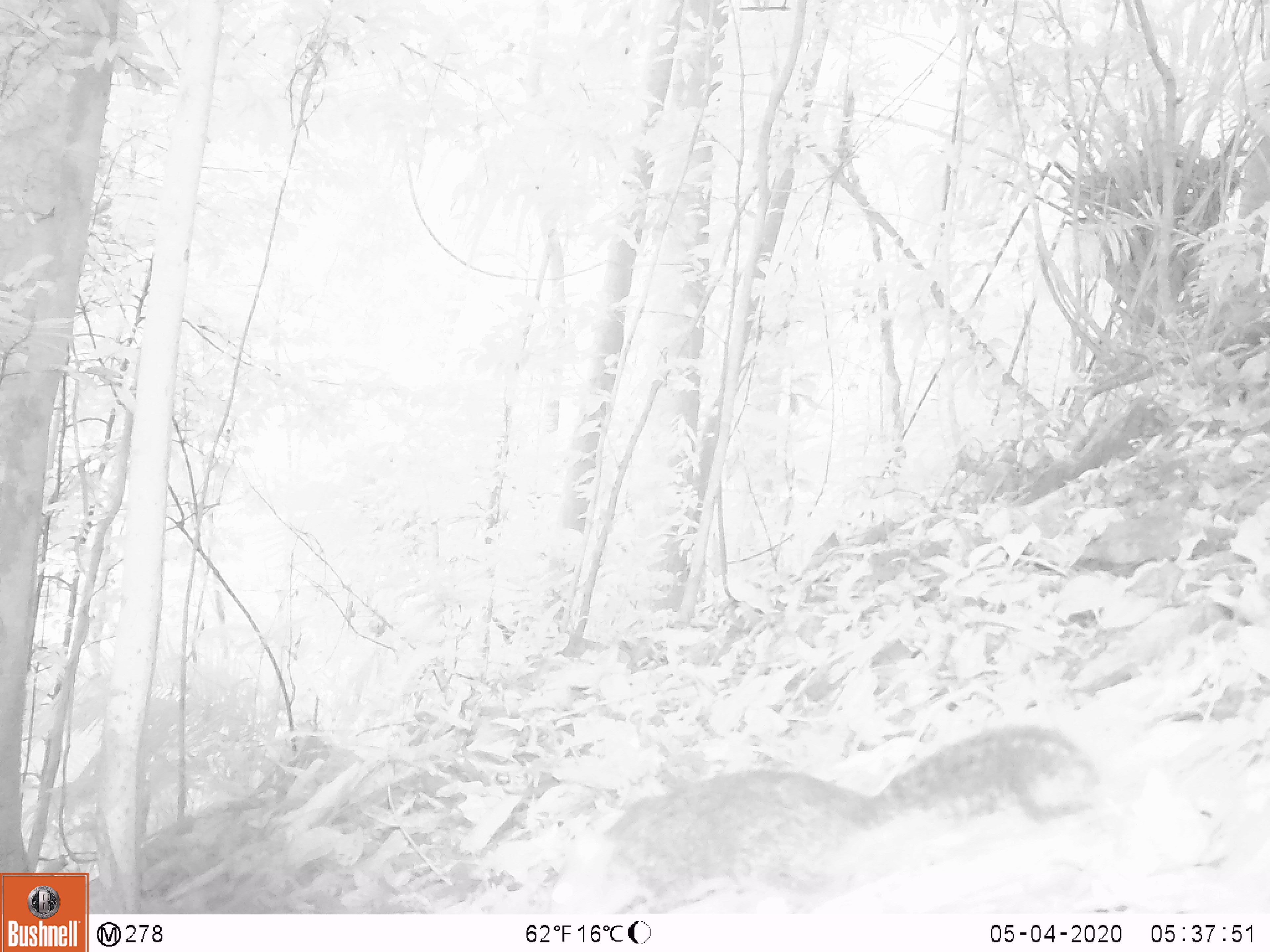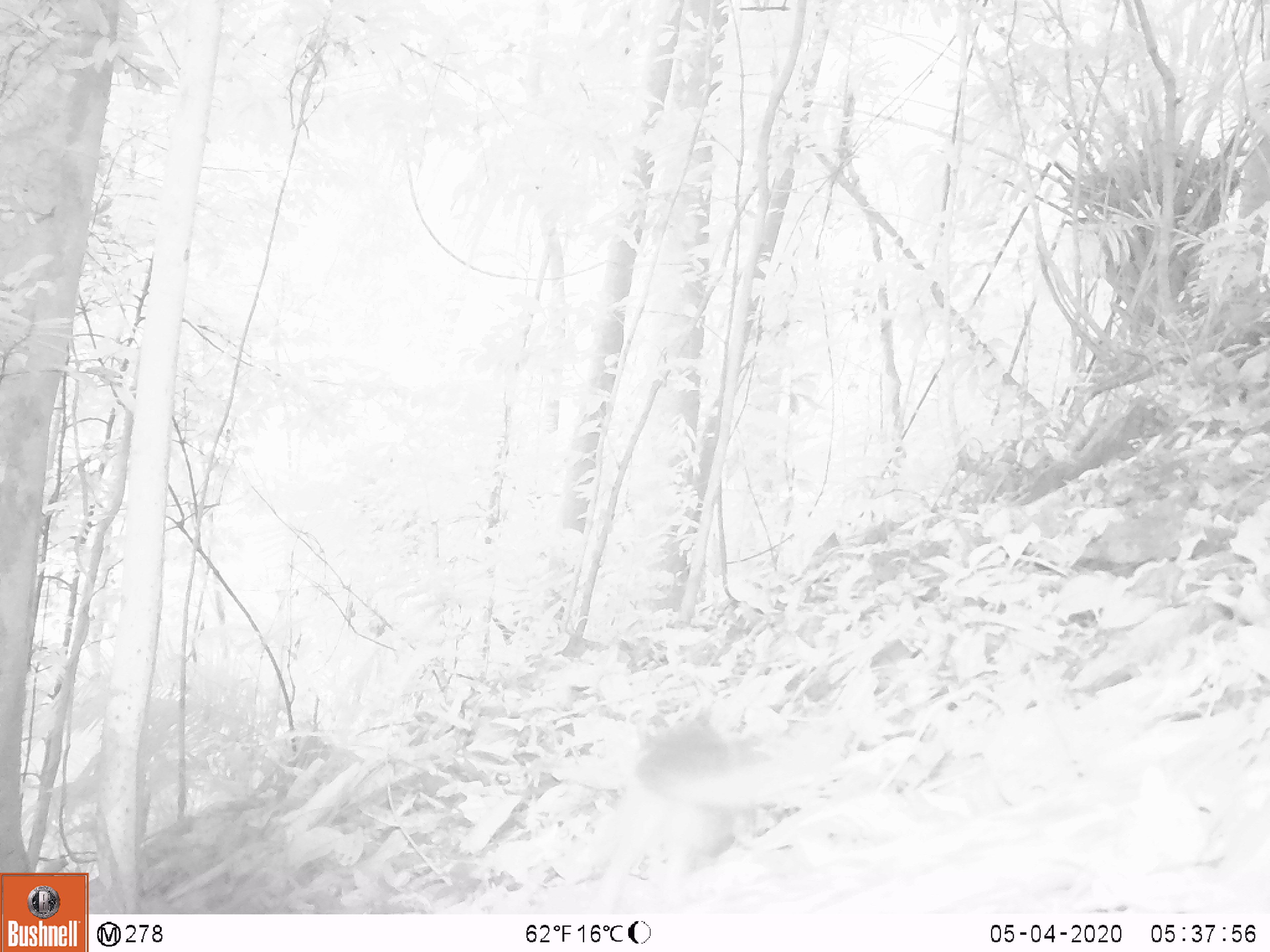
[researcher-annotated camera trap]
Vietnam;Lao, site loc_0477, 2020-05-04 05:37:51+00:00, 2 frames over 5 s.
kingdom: Animalia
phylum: Chordata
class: Mammalia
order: Rodentia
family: Sciuridae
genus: Dremomys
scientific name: Dremomys rufigenis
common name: red-cheeked squirrel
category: red cheeked squirrel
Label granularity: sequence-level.